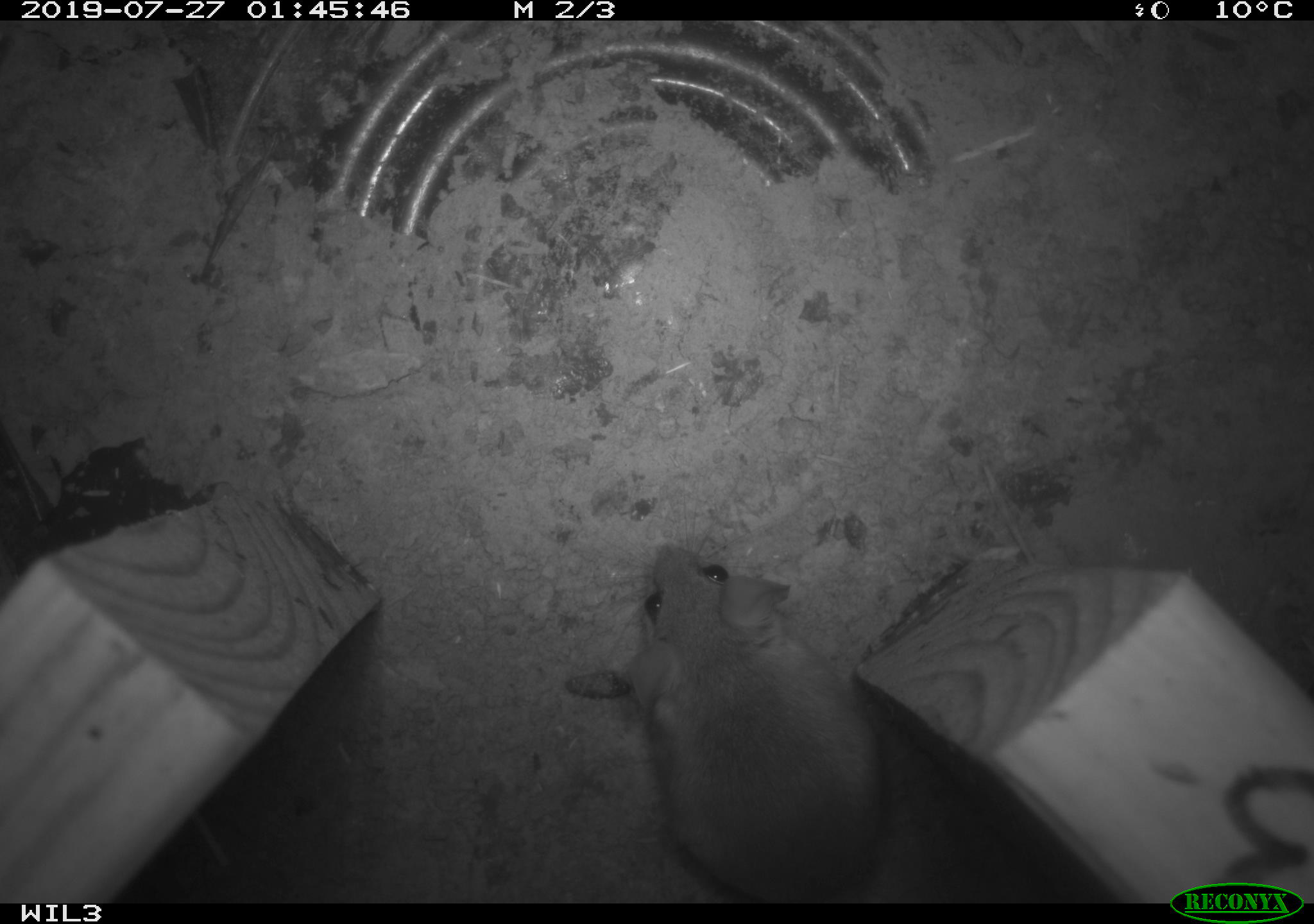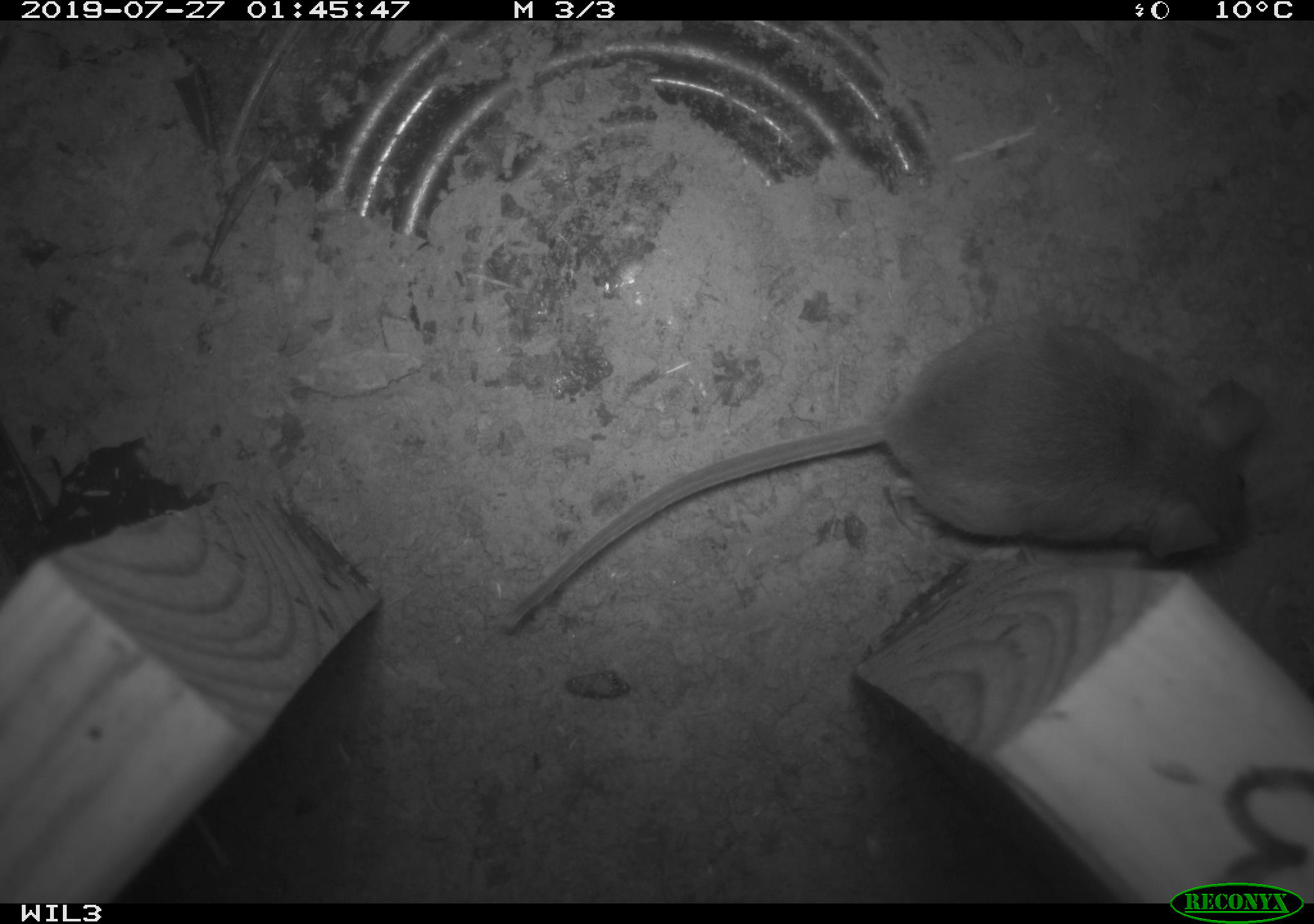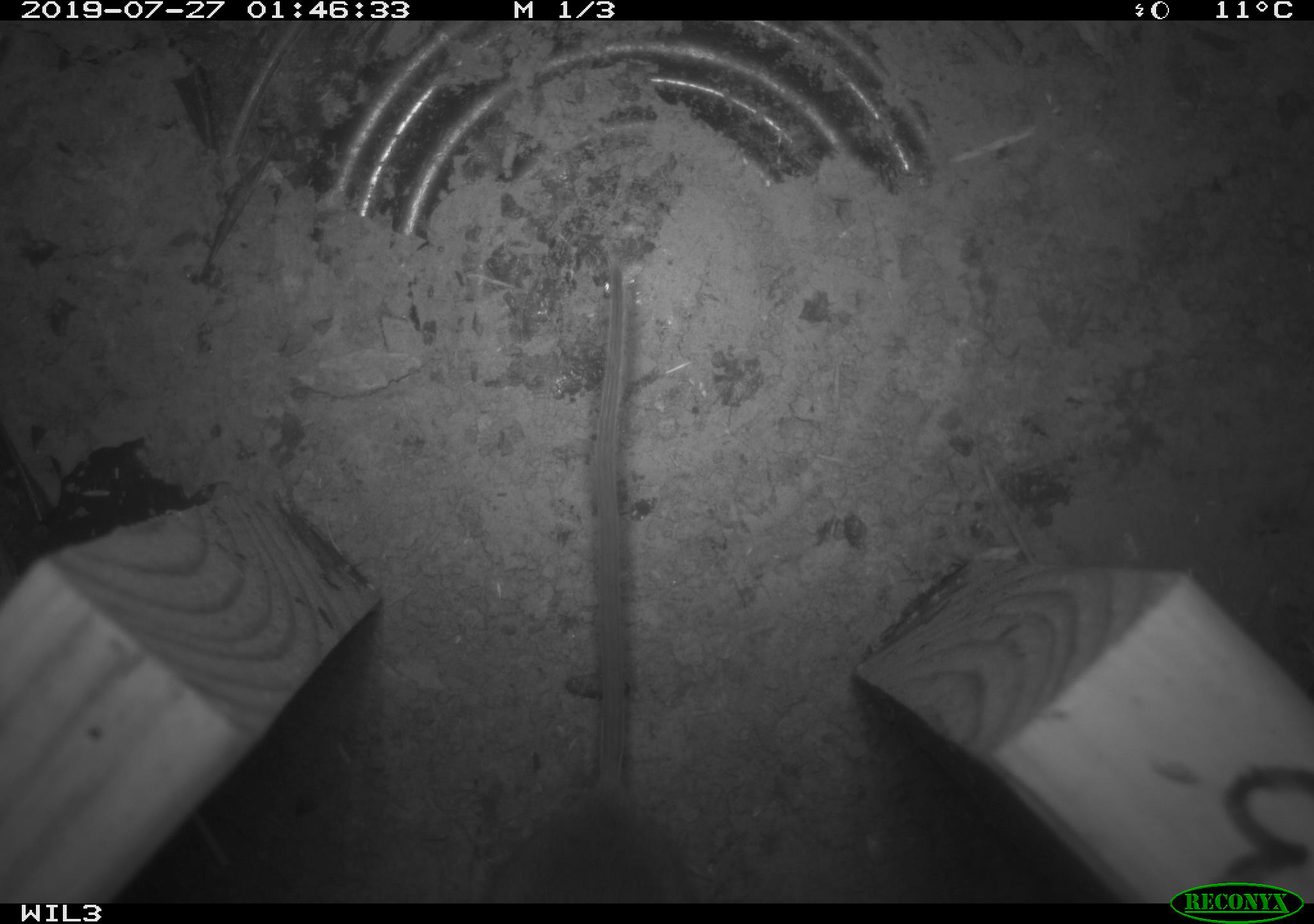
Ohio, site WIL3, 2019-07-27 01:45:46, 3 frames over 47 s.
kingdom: Animalia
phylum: Chordata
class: Mammalia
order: Rodentia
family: Cricetidae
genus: Peromyscus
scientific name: Peromyscus leucopus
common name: white-footed mouse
White-footed mouse (Peromyscus leucopus).